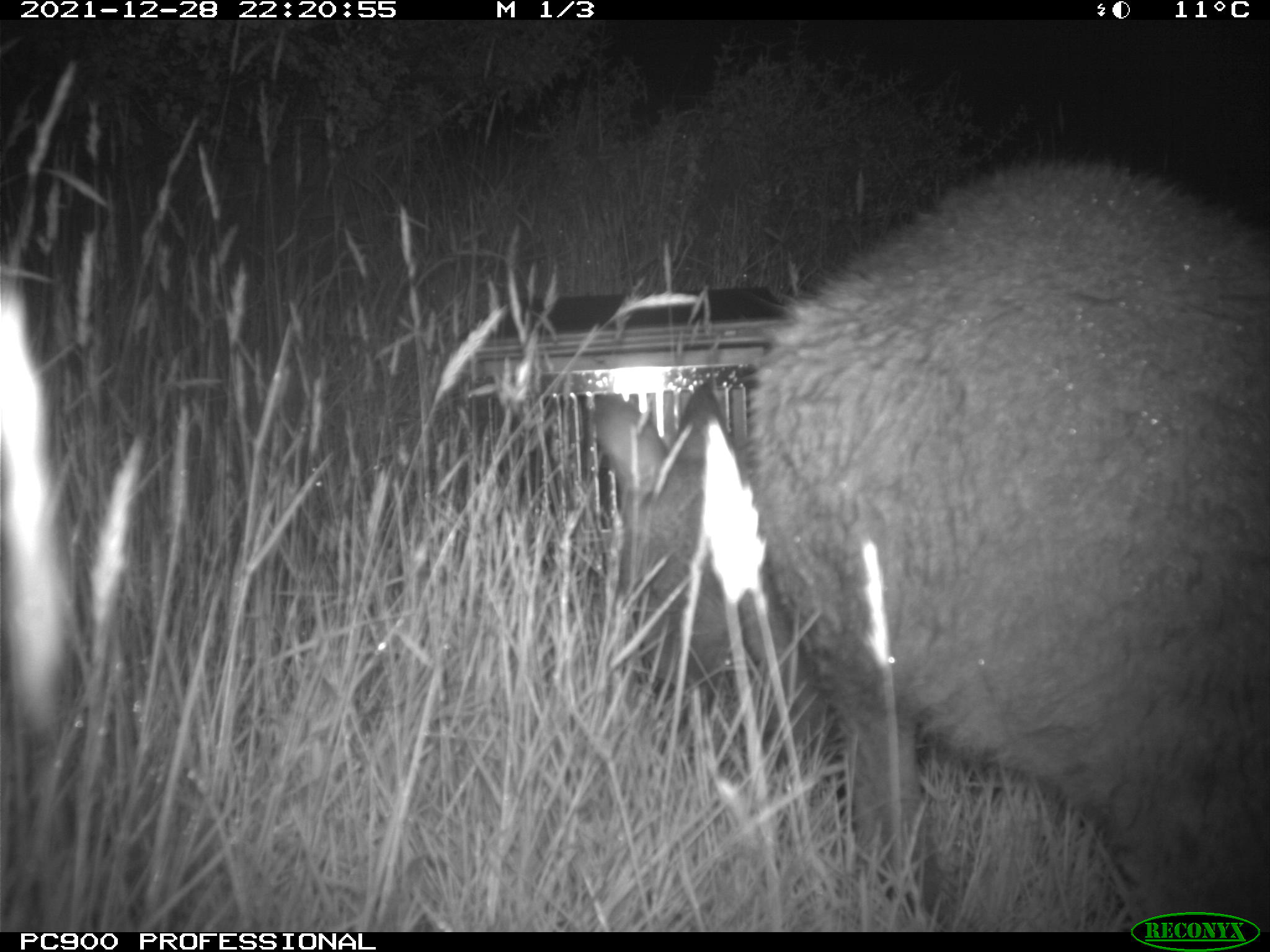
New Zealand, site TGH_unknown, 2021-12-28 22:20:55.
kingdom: Animalia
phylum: Chordata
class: Mammalia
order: Diprotodontia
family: Macropodidae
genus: Notamacropus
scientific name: Notamacropus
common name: wallaby